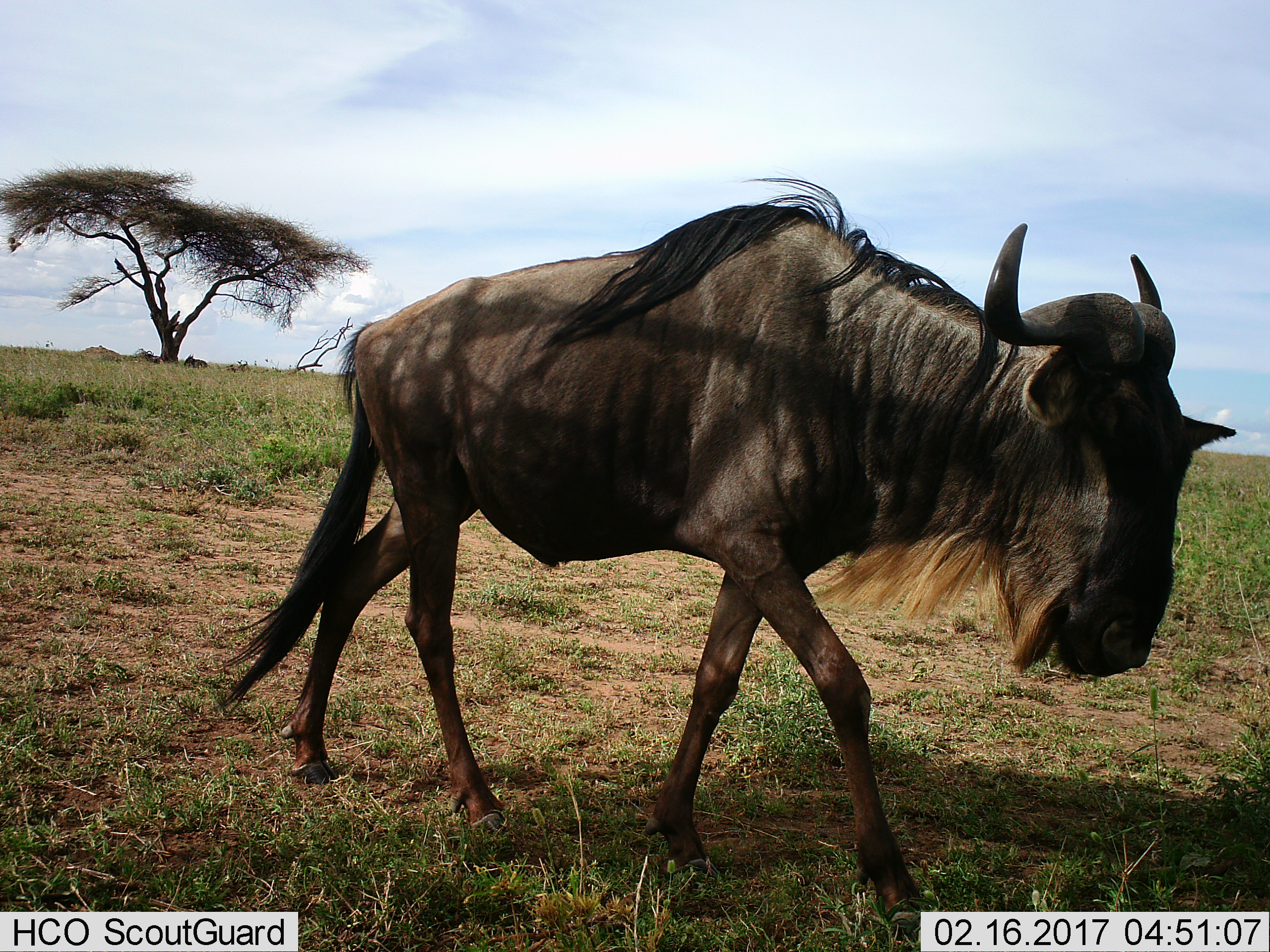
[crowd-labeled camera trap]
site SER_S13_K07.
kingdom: Animalia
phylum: Chordata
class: Mammalia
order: Artiodactyla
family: Bovidae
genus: Connochaetes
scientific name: Connochaetes taurinus taurinus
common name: blue wildebeest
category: wildebeestblue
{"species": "wildebeestblue (blue wildebeest) (Connochaetes taurinus taurinus)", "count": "1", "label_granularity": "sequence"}